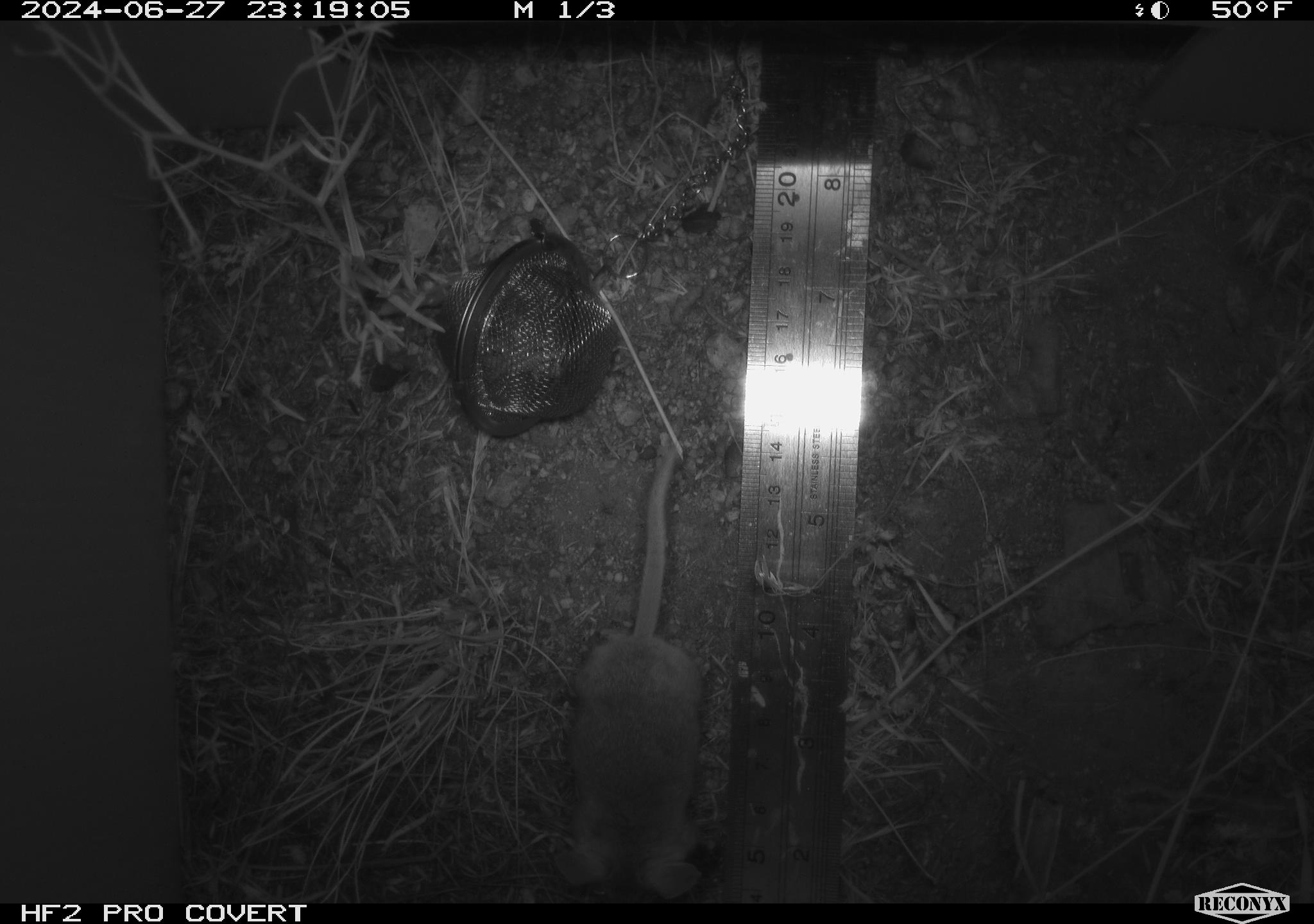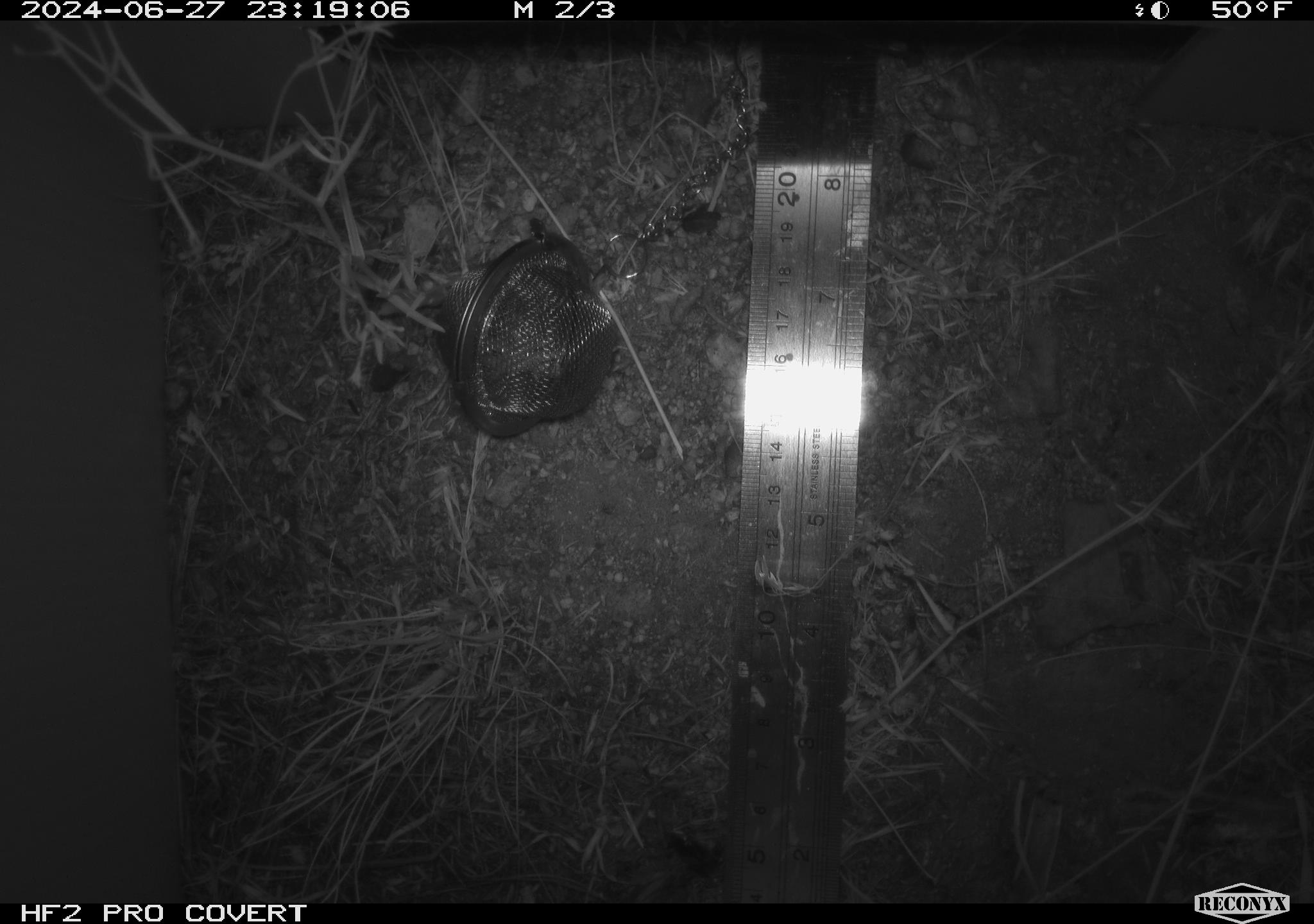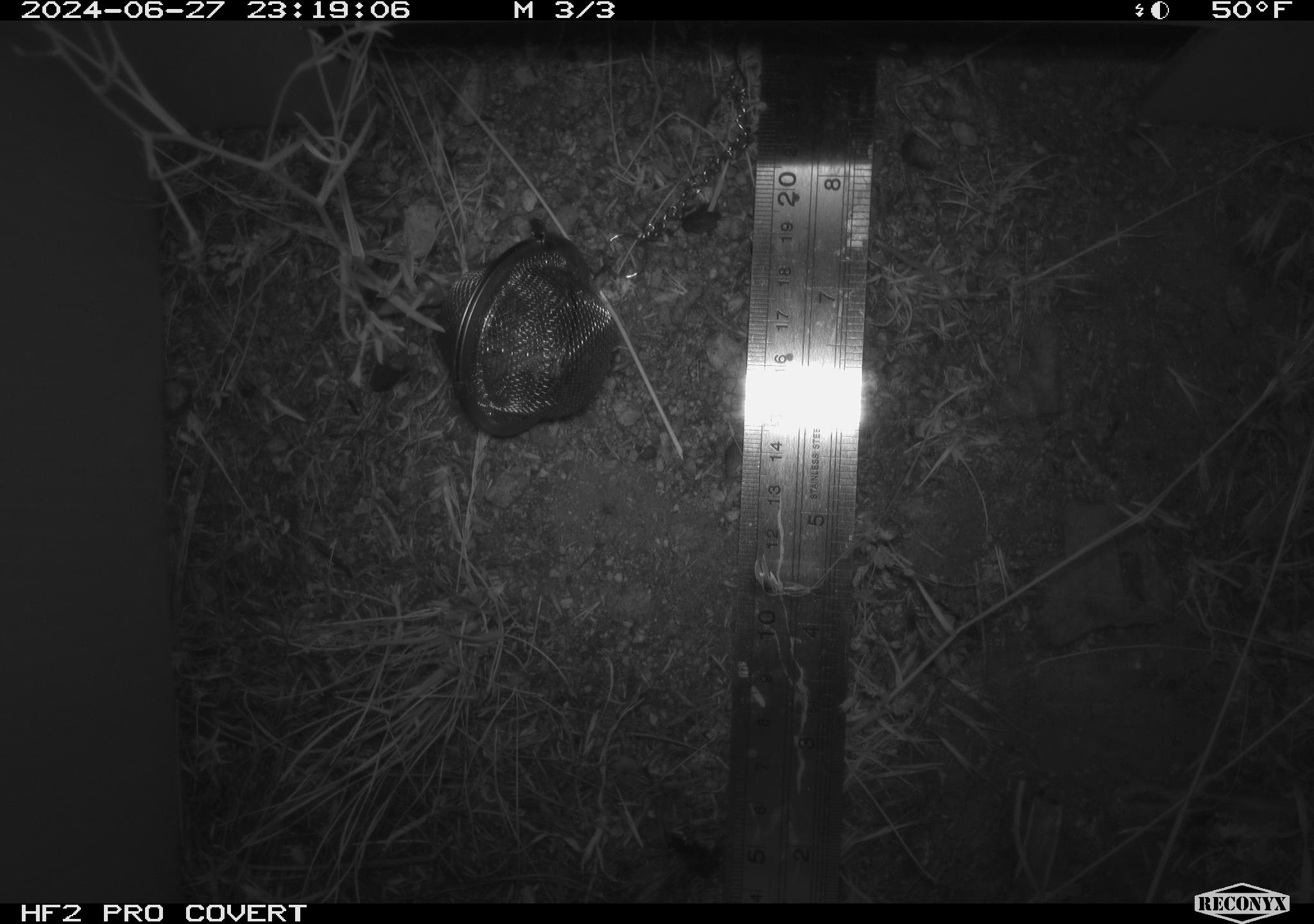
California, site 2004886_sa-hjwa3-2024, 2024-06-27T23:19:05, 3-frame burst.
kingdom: Animalia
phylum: Chordata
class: Mammalia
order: Rodentia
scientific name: Rodentia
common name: rodent